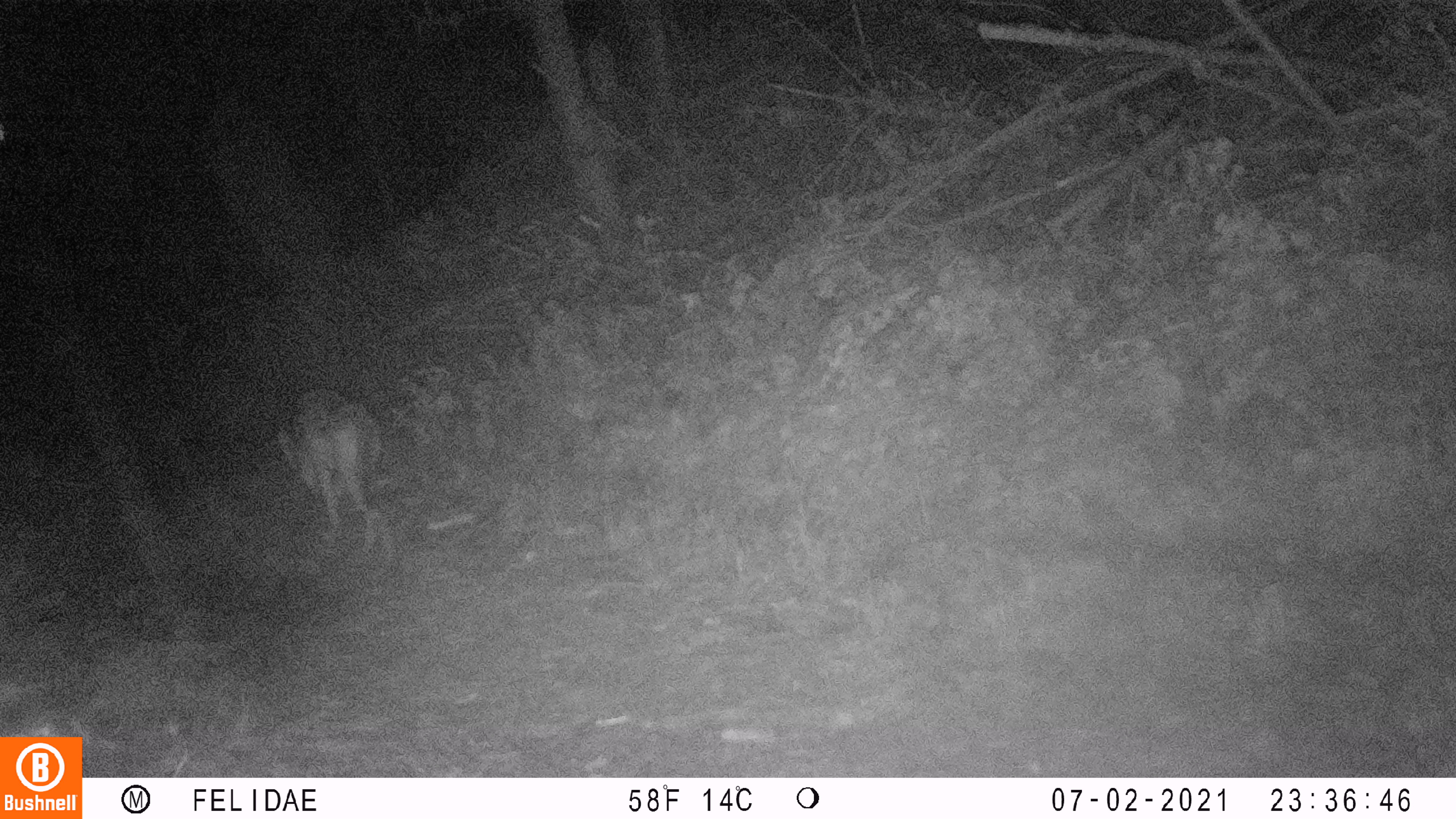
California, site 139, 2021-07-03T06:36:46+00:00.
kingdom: Animalia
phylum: Chordata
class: Mammalia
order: Carnivora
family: Canidae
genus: Canis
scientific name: Canis latrans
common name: coyote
Coyote (Canis latrans).